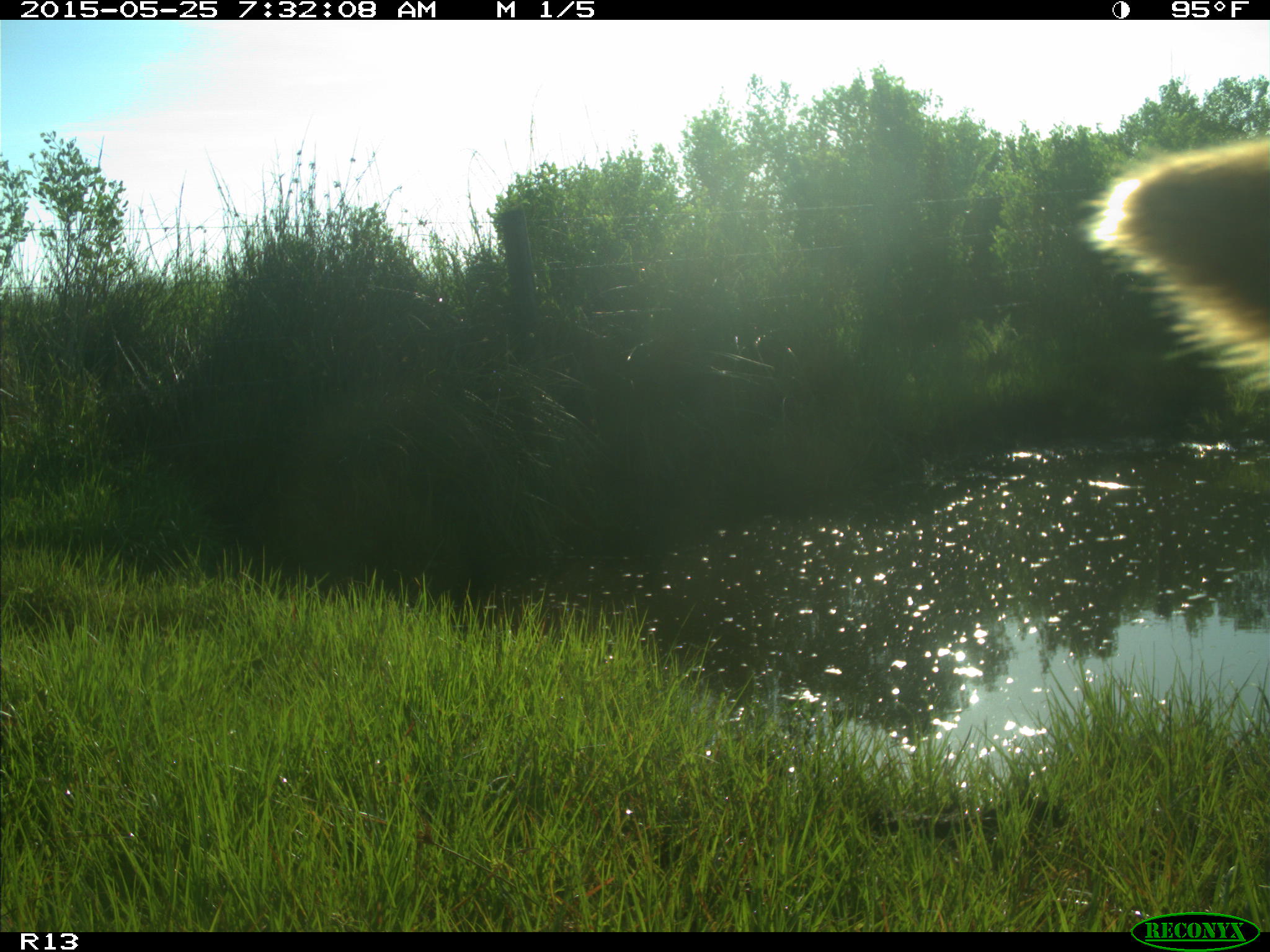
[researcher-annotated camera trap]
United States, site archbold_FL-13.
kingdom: Animalia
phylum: Chordata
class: Mammalia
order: Artiodactyla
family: Bovidae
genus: Bos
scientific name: Bos taurus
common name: domestic cow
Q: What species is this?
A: Bos taurus (domestic cow).